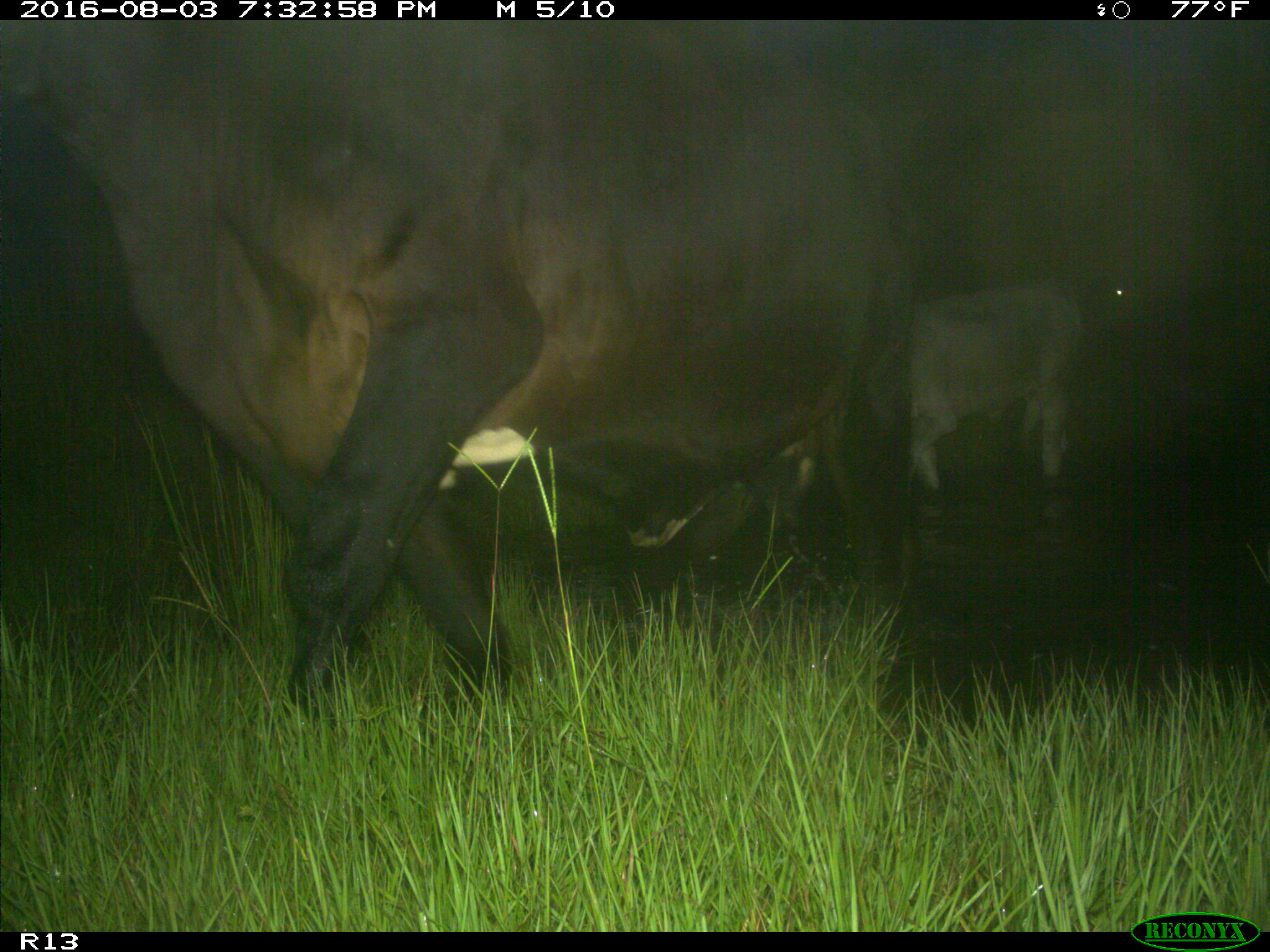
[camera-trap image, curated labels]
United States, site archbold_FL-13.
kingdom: Animalia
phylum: Chordata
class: Mammalia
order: Artiodactyla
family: Bovidae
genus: Bos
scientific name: Bos taurus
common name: domestic cow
Bos taurus (domestic cow).